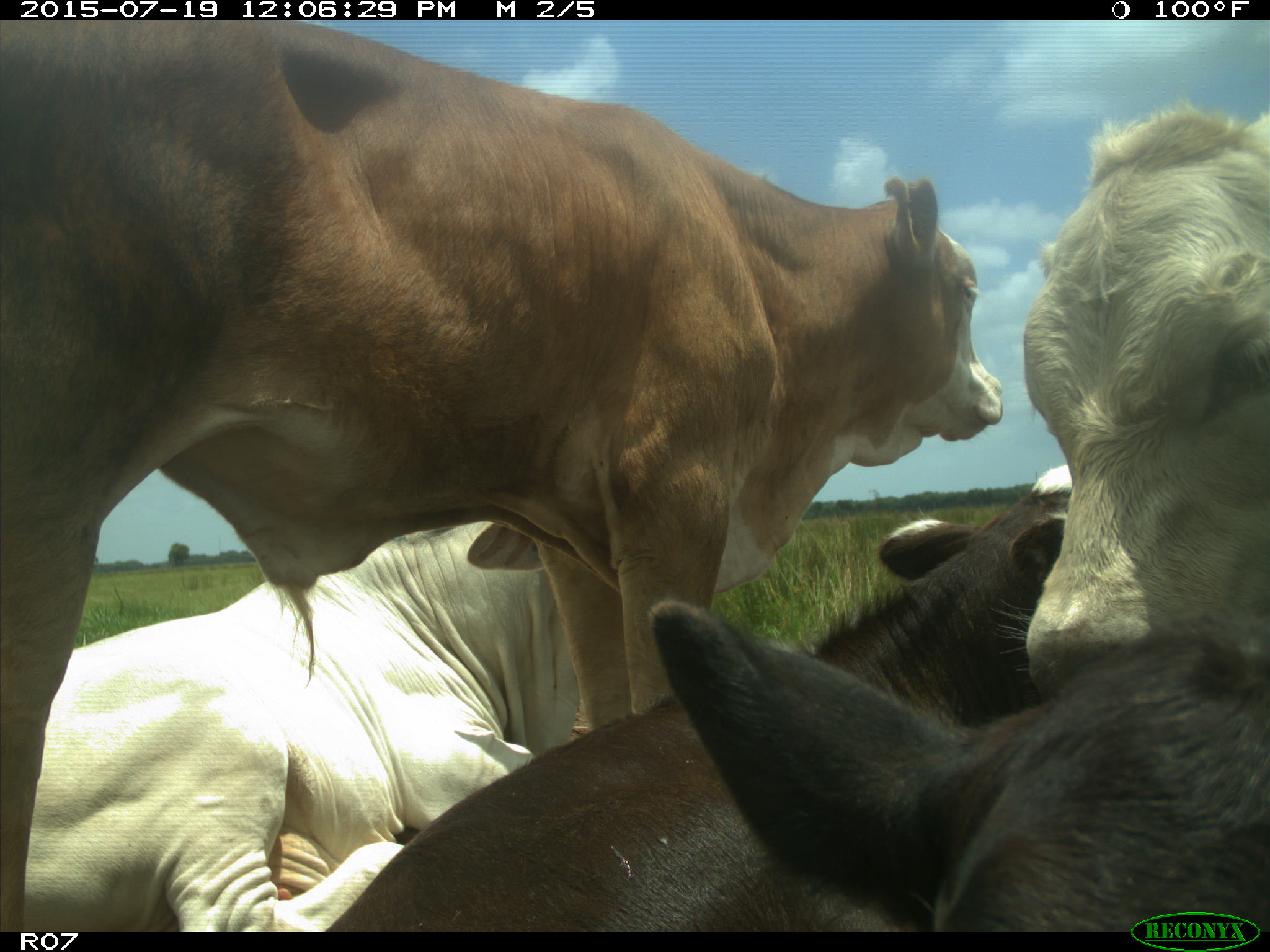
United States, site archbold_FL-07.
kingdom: Animalia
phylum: Chordata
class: Mammalia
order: Artiodactyla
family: Bovidae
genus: Bos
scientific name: Bos taurus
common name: domestic cow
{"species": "Bos taurus (domestic cow)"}